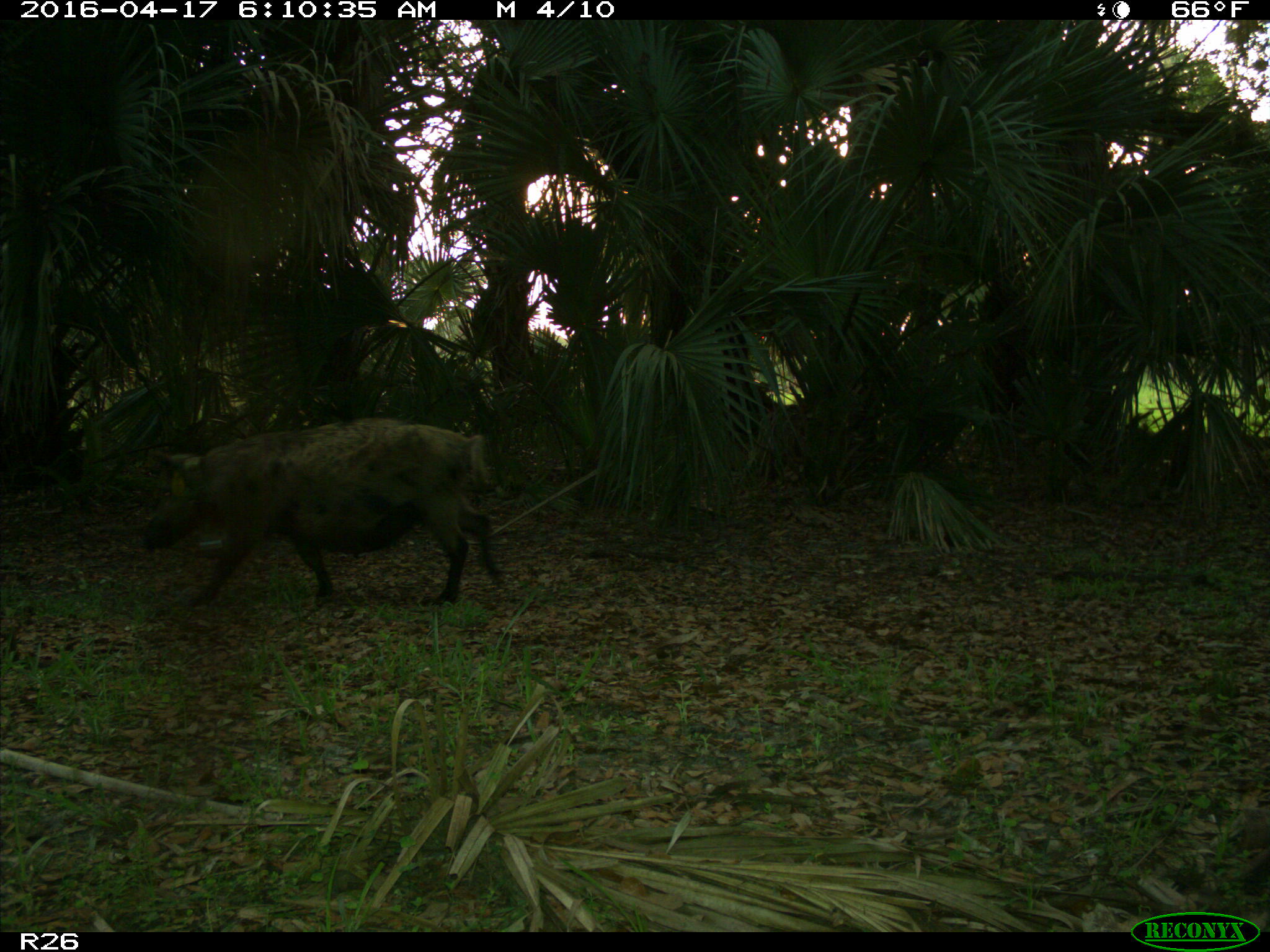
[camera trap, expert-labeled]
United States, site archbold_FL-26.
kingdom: Animalia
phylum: Chordata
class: Mammalia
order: Artiodactyla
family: Suidae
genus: Sus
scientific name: Sus scrofa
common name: wild boar